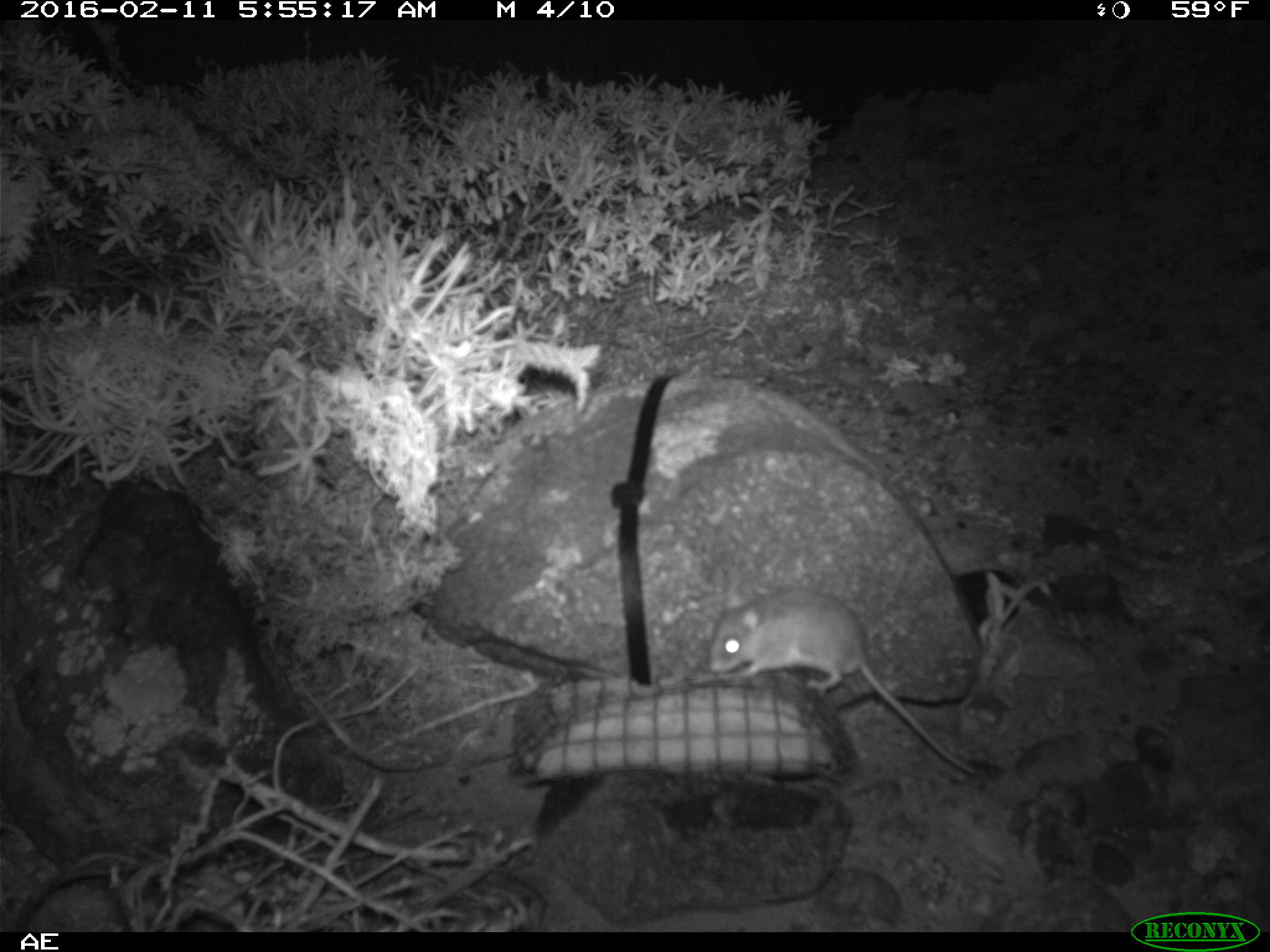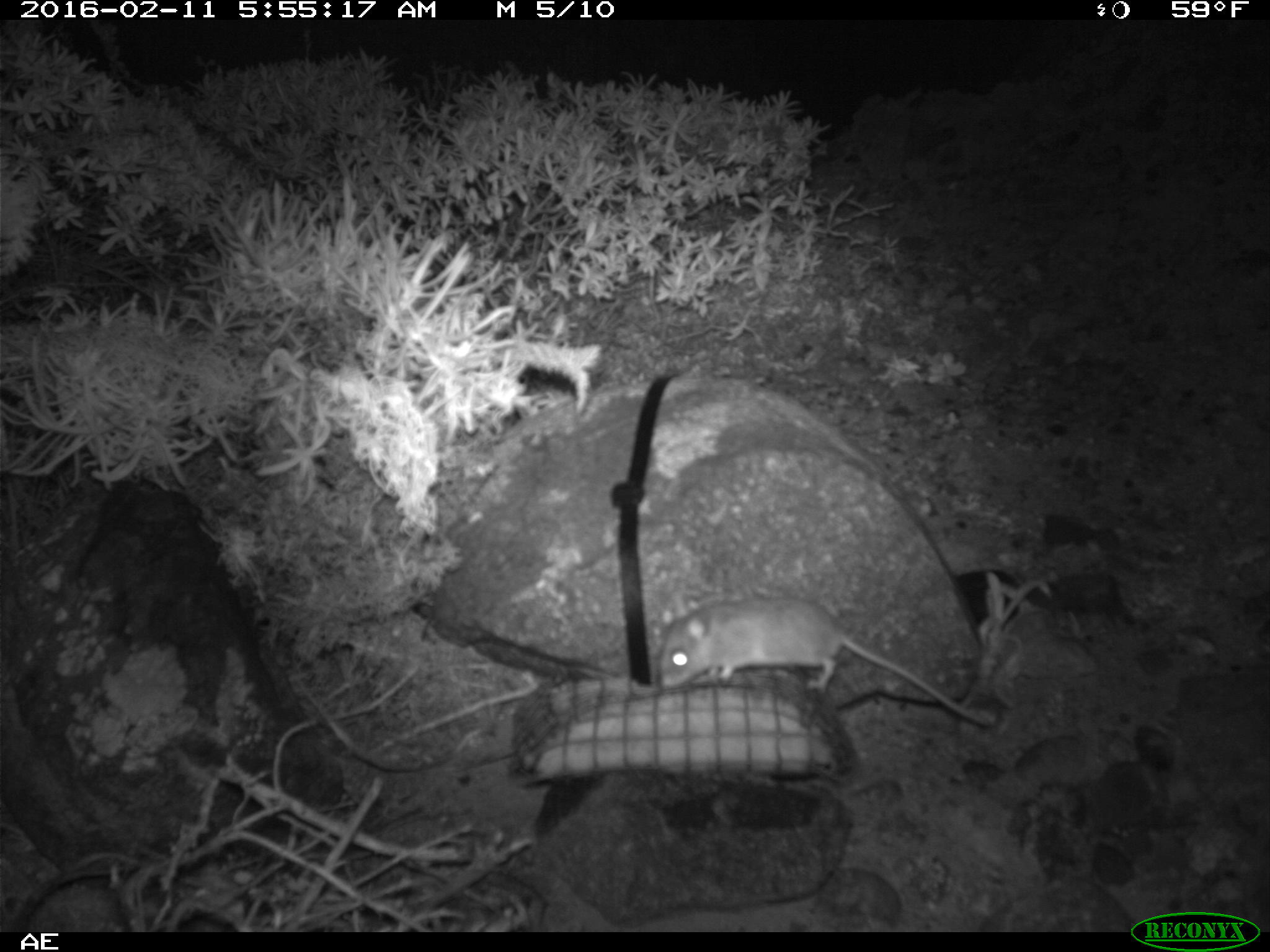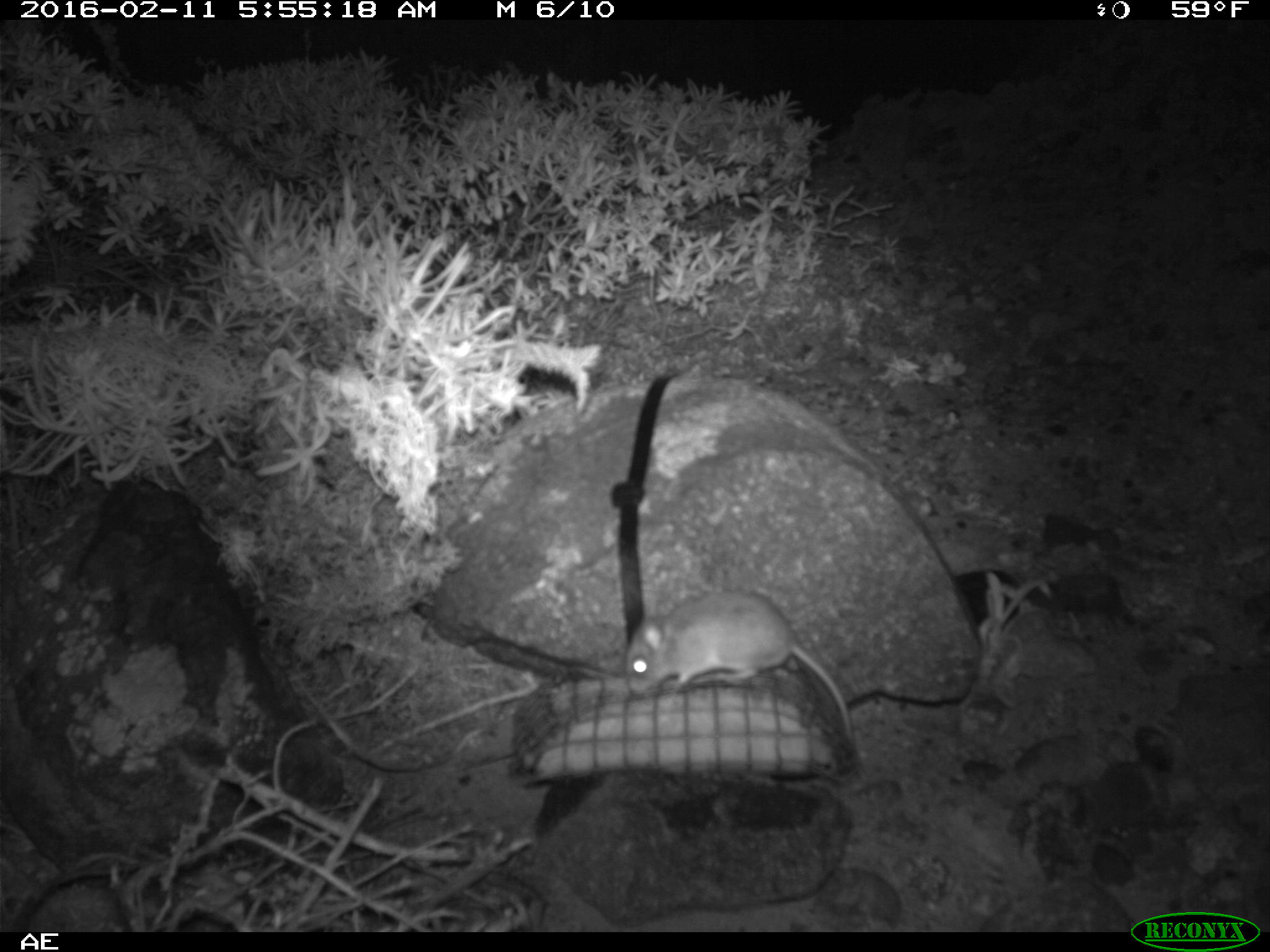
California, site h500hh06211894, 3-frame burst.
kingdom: Animalia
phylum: Chordata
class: Mammalia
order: Rodentia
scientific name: Rodentia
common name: rodent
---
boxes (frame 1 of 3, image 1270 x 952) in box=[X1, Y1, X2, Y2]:
rodent: box=[711, 581, 980, 778]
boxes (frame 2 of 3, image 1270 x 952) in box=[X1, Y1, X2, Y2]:
rodent: box=[659, 590, 989, 724]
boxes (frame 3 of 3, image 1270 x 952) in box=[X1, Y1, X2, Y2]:
rodent: box=[626, 590, 853, 740]